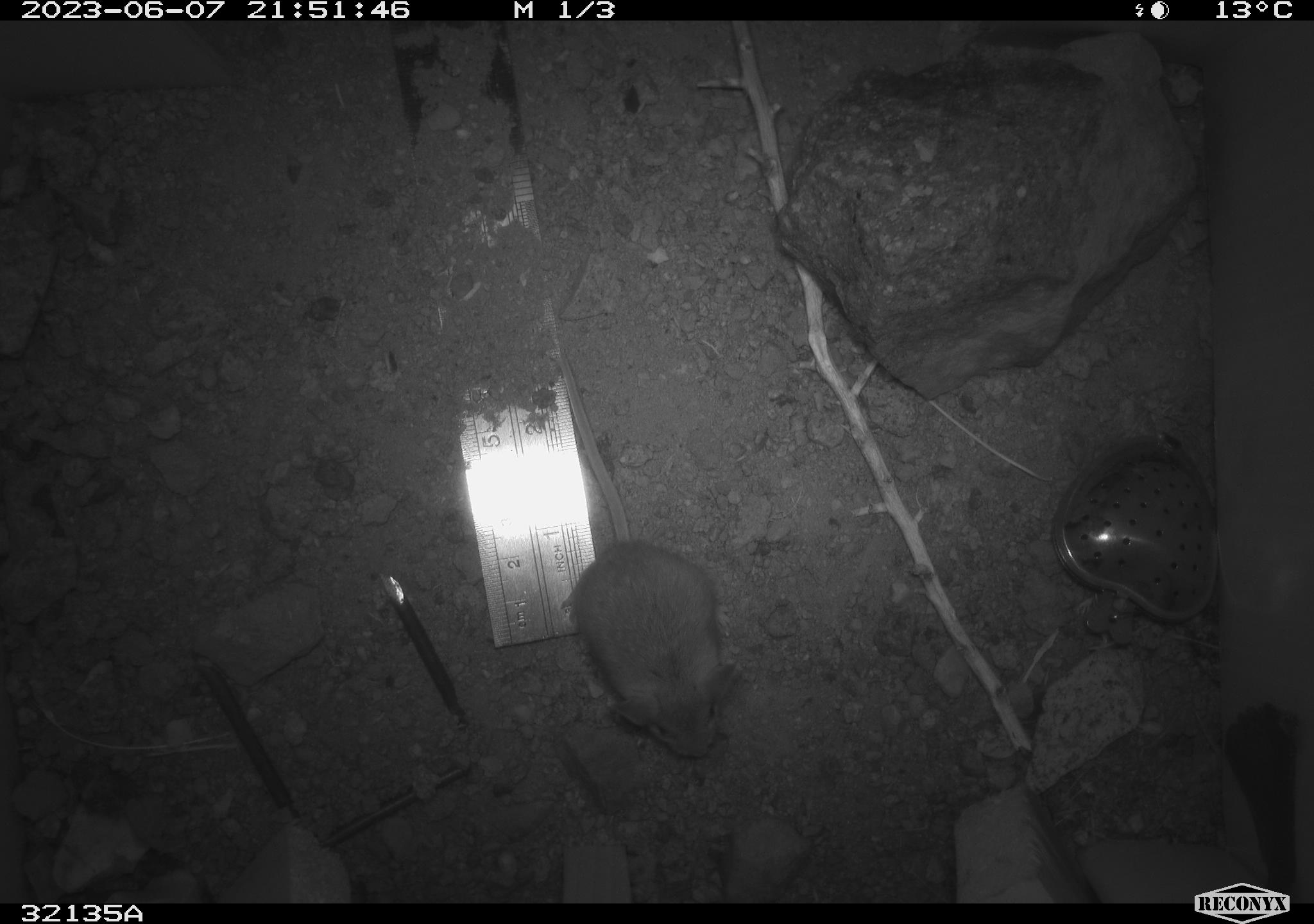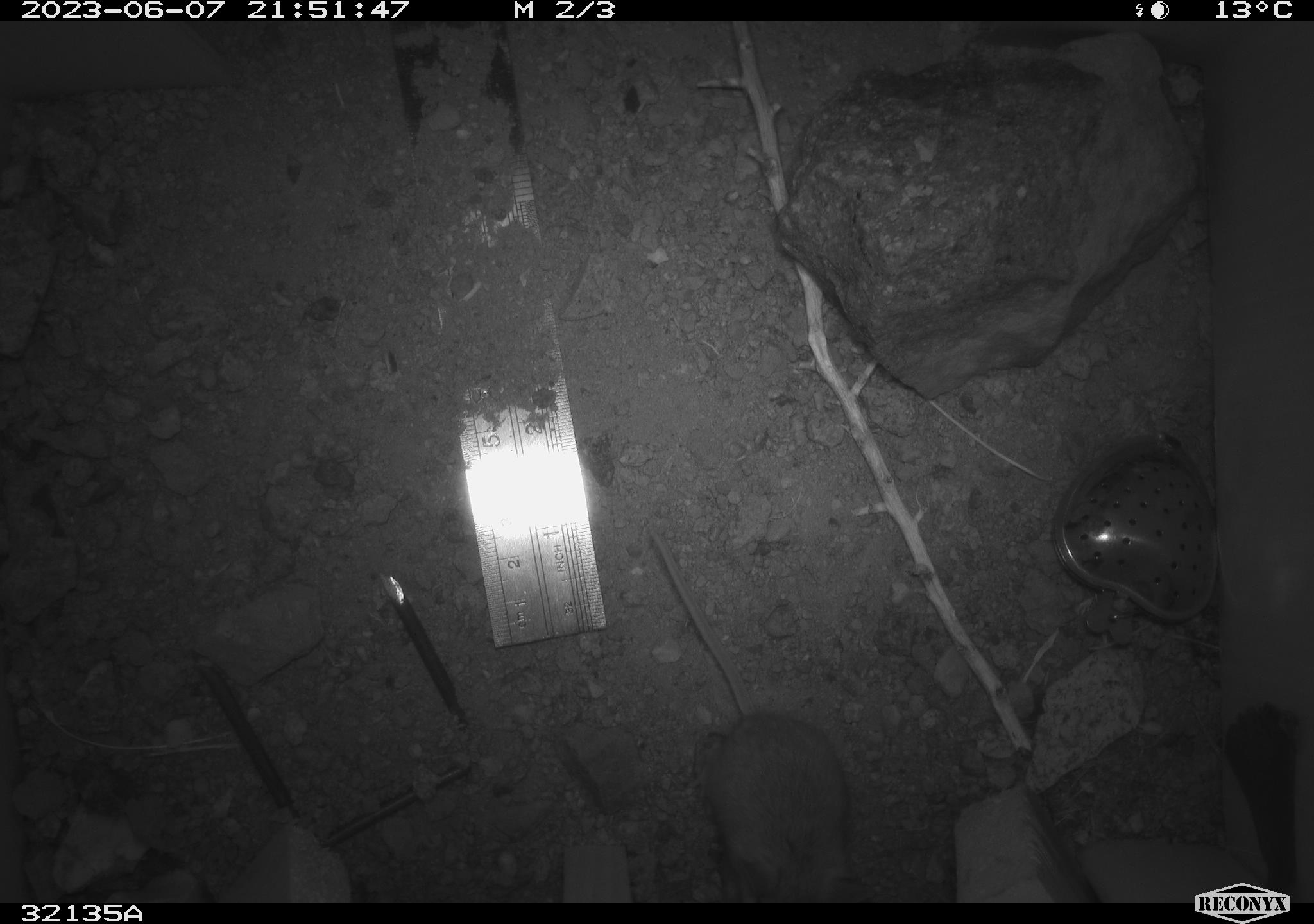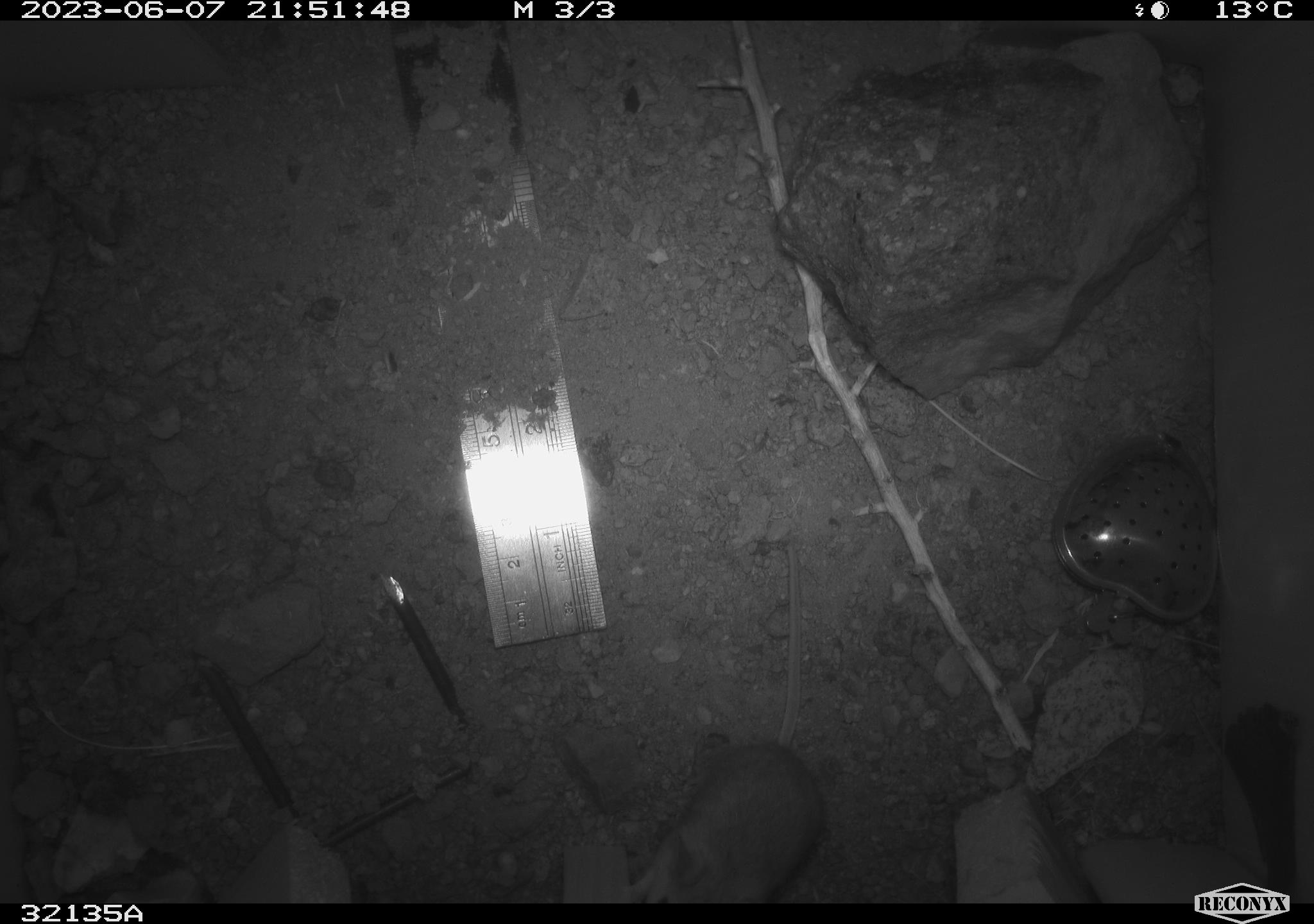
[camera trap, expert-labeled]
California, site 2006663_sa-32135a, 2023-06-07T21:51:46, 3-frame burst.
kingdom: Animalia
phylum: Chordata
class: Mammalia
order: Rodentia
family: Cricetidae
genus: Peromyscus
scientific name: Peromyscus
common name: deer mice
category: peromyscus species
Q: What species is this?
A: Peromyscus species (deer mice) (Peromyscus).